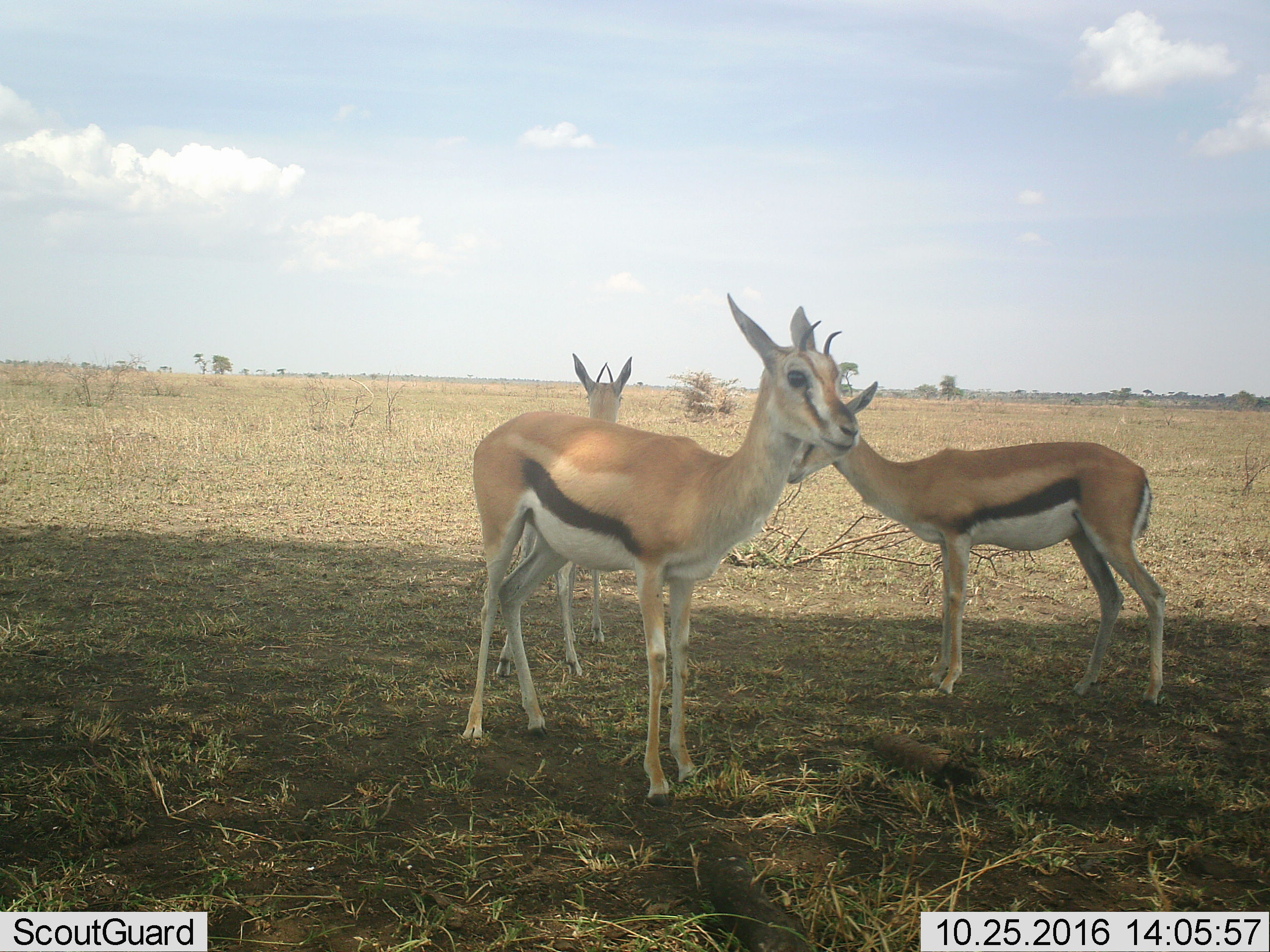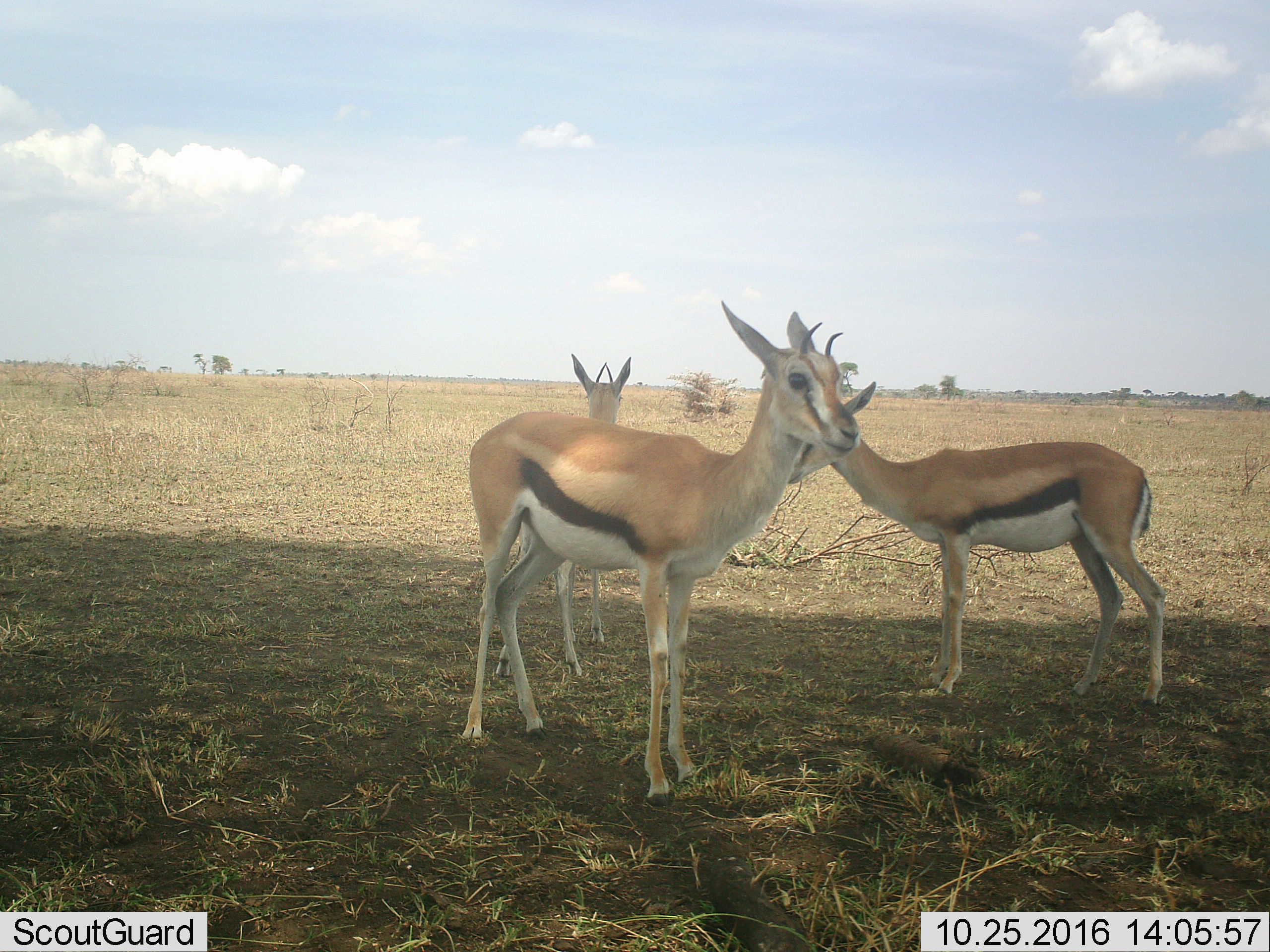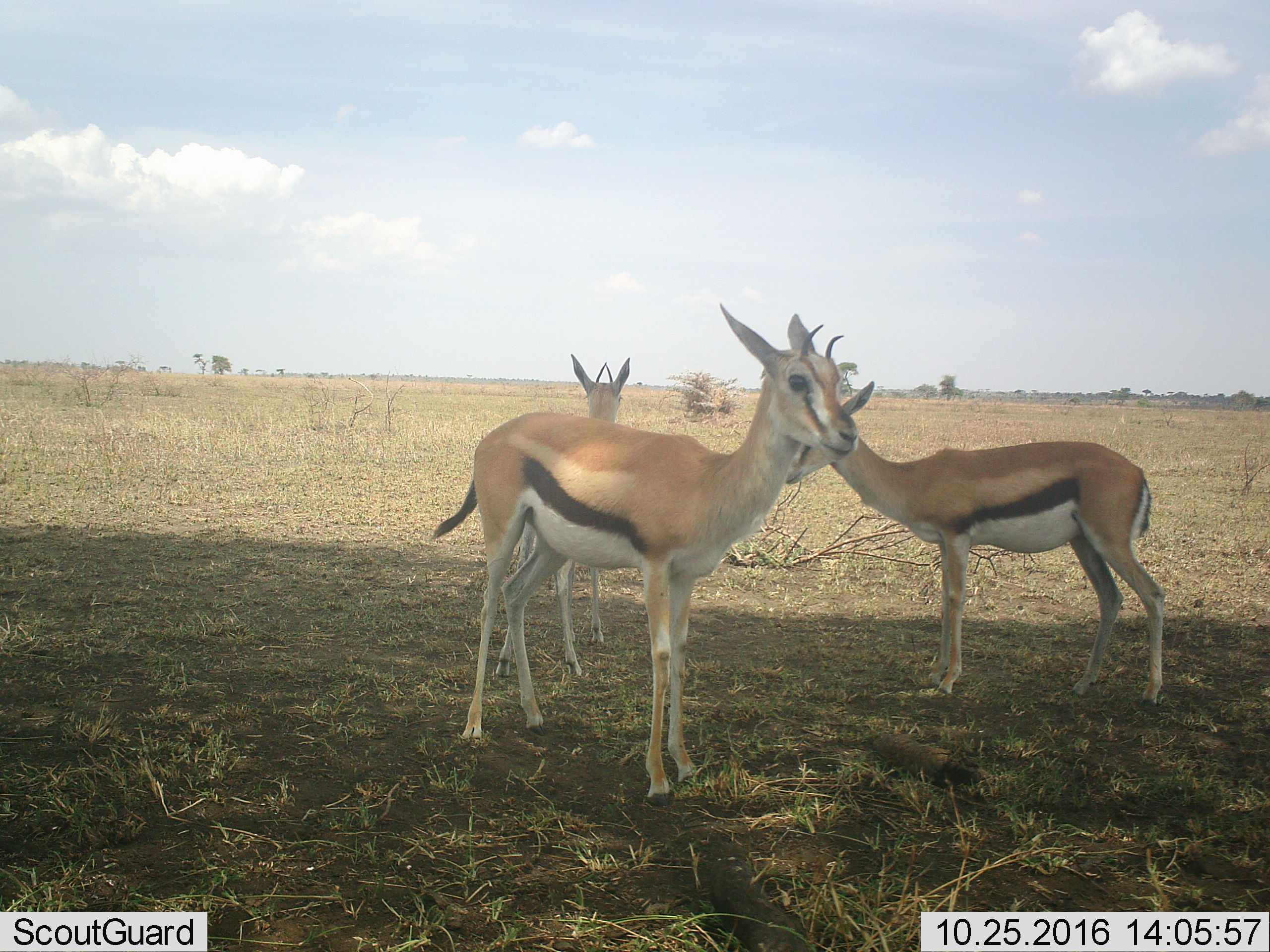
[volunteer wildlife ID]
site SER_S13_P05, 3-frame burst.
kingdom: Animalia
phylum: Chordata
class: Mammalia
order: Artiodactyla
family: Bovidae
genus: Eudorcas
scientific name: Eudorcas thomsonii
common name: thomson's gazelle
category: gazellethomsons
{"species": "gazellethomsons (thomson's gazelle) (Eudorcas thomsonii)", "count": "3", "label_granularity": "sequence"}